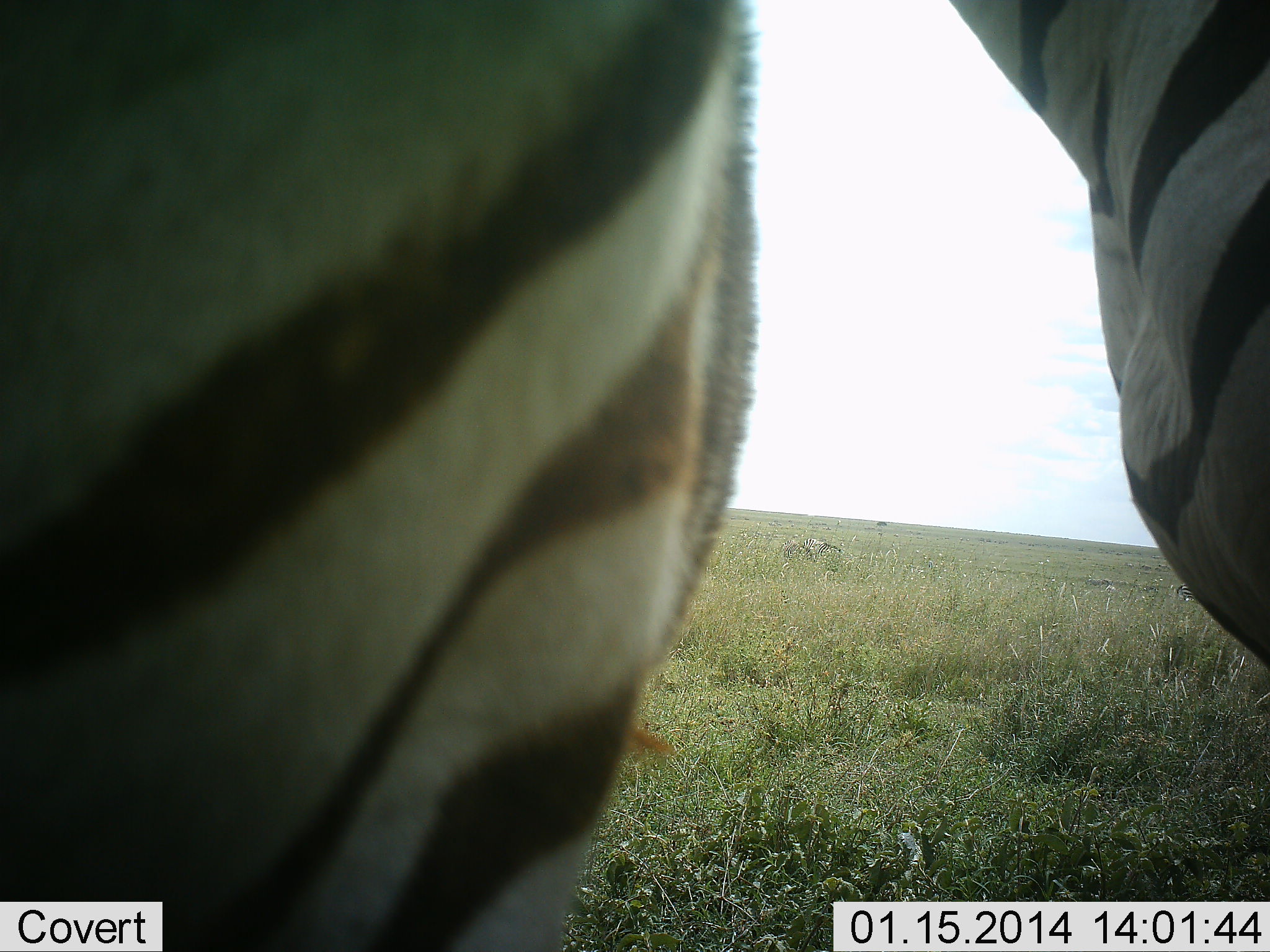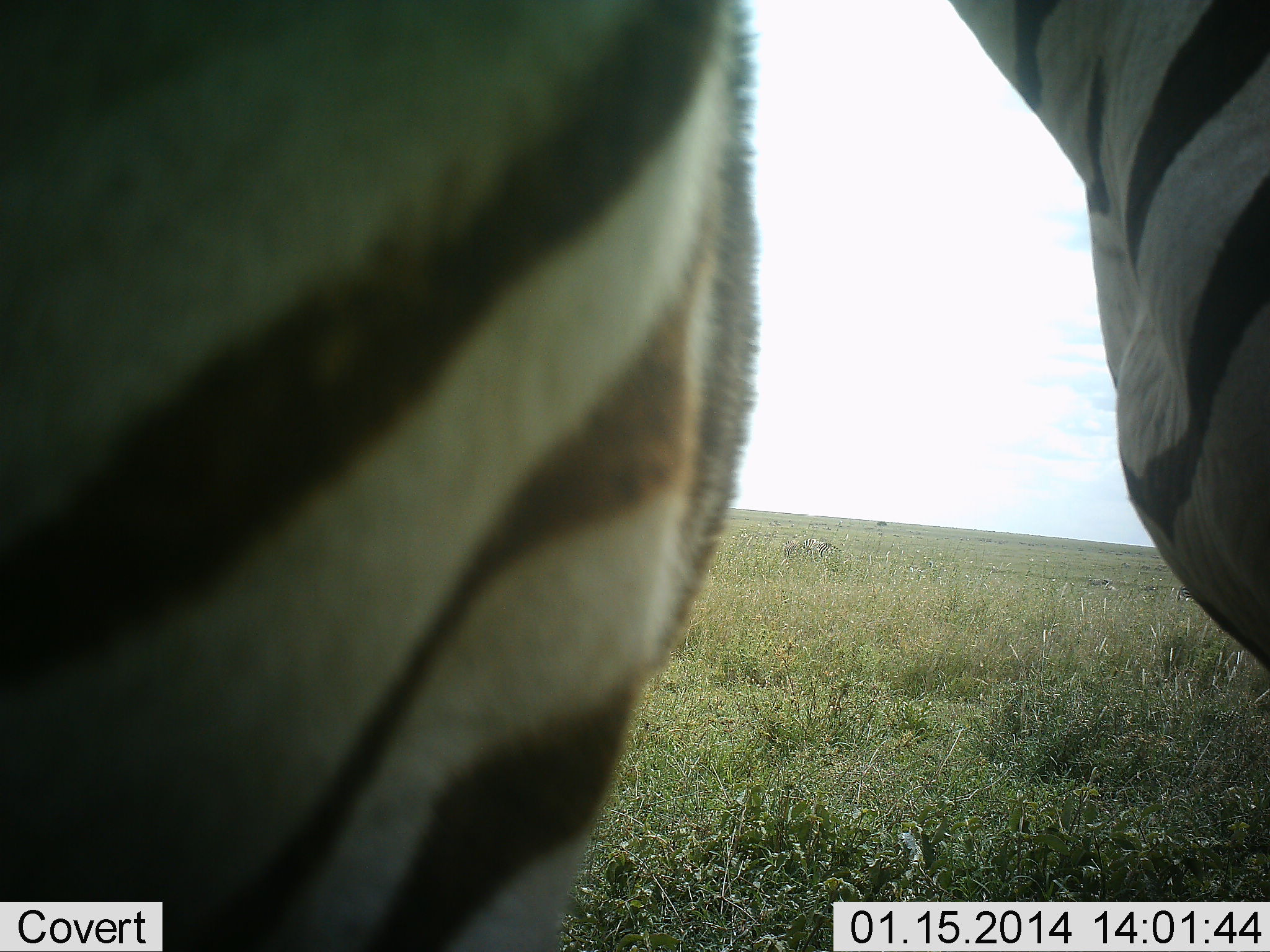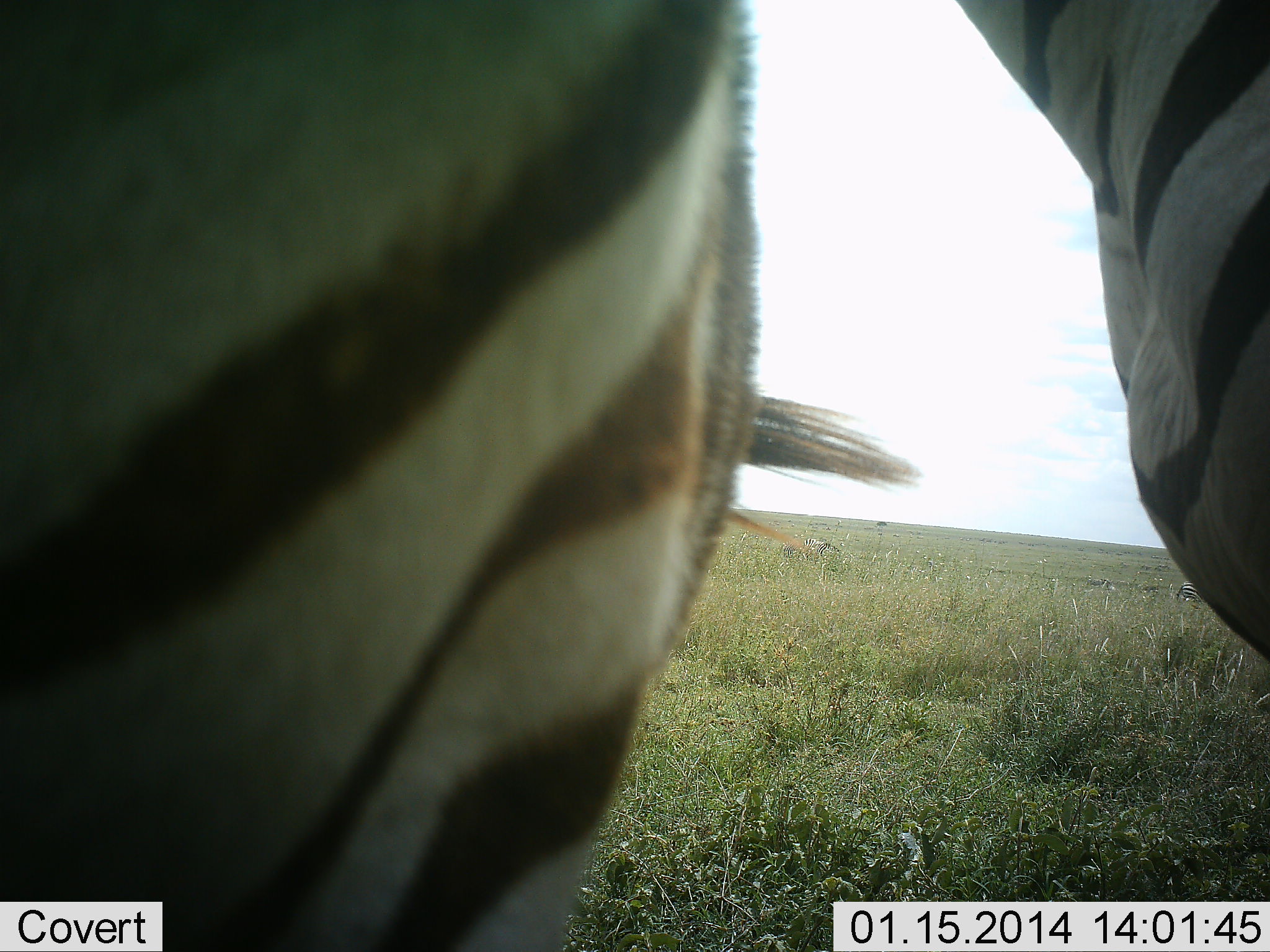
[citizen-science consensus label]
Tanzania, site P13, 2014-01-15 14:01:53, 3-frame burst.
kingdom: Animalia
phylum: Chordata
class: Mammalia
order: Perissodactyla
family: Equidae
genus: Equus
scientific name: Equus quagga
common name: plains zebra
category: zebra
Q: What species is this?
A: Zebra (plains zebra) (Equus quagga).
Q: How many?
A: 1.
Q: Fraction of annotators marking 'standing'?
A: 90%.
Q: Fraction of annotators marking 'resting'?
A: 0%.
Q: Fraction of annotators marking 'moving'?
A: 10%.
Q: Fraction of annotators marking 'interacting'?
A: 0%.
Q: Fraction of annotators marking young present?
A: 0%.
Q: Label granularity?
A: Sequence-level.